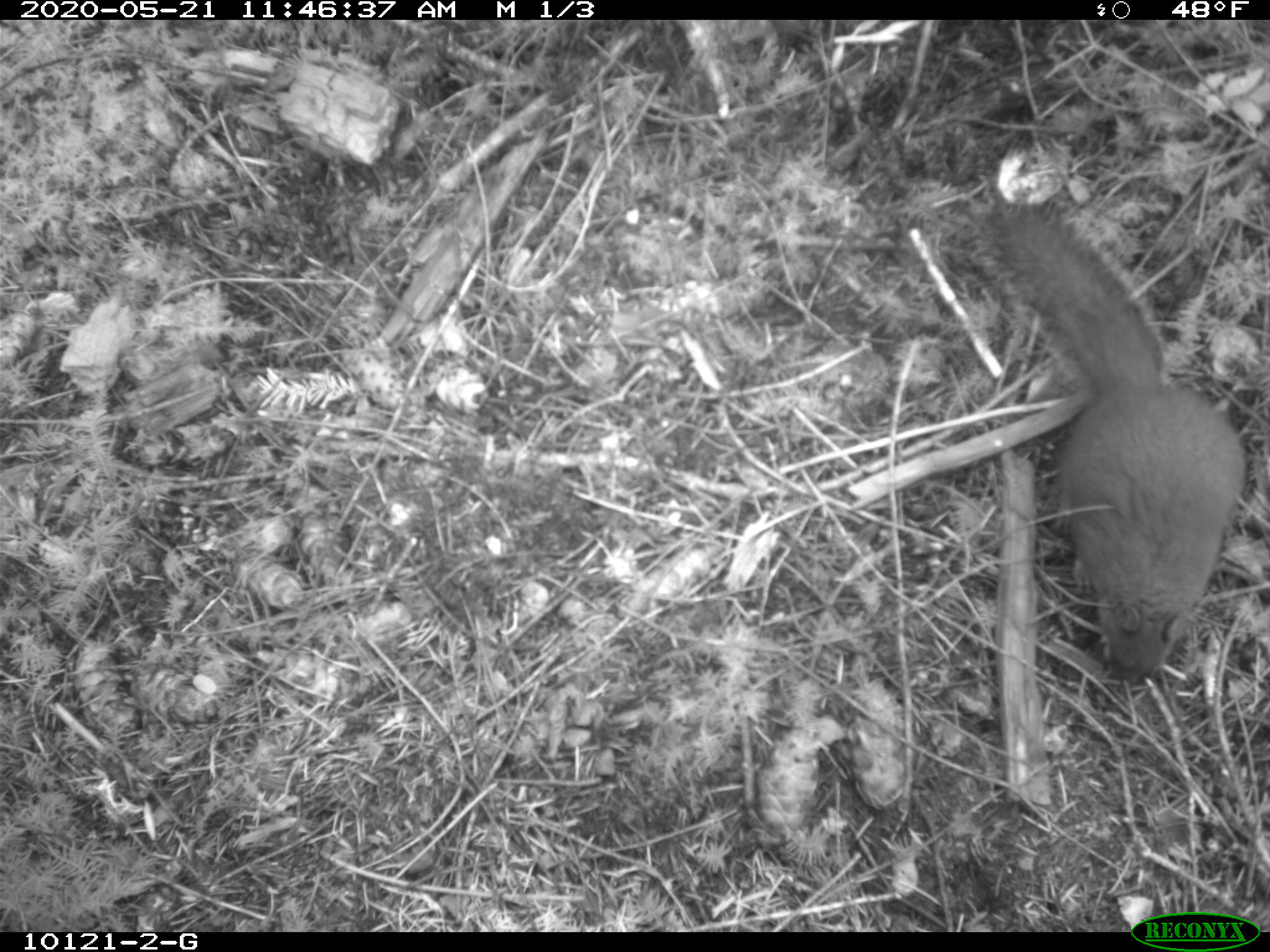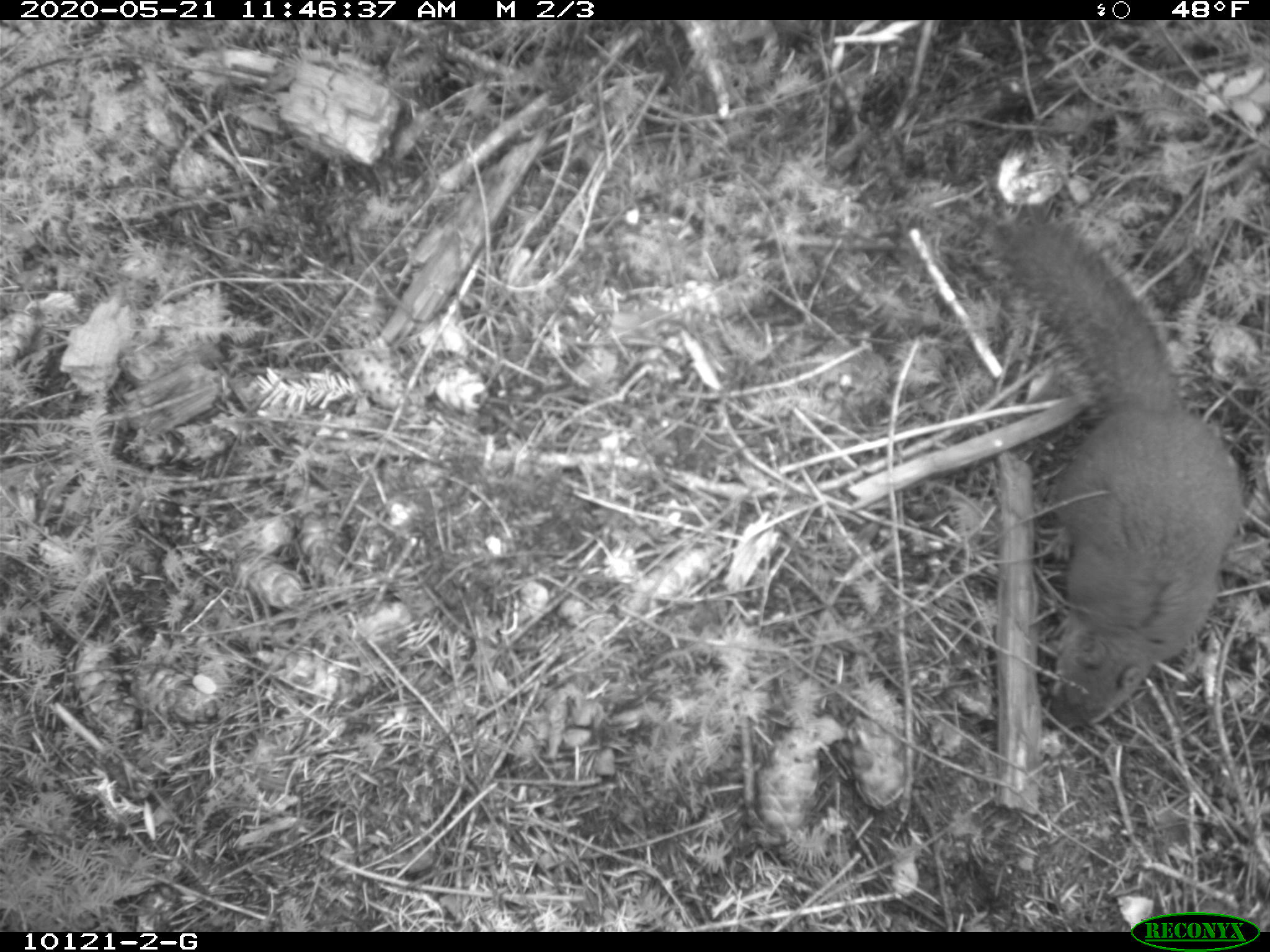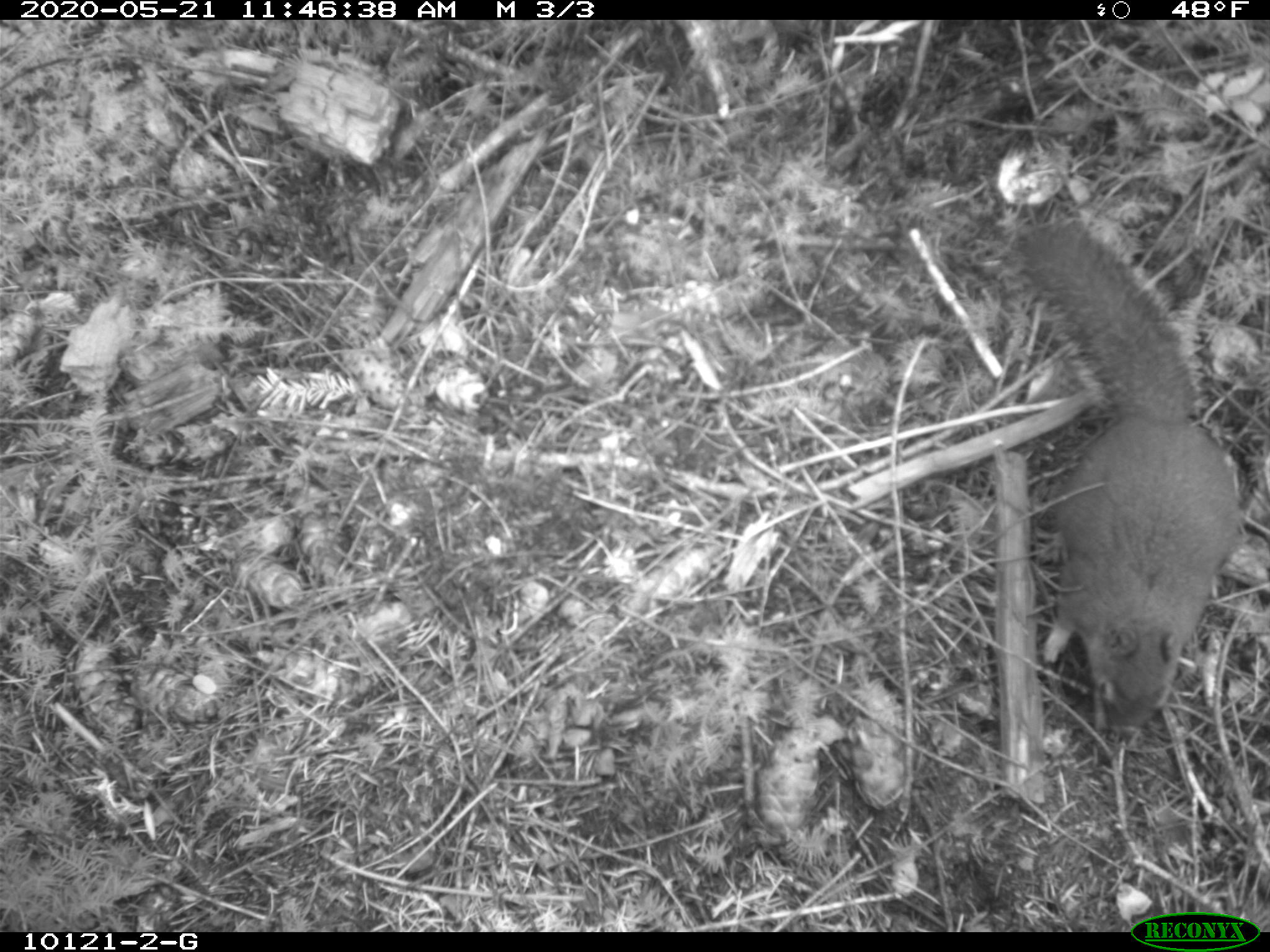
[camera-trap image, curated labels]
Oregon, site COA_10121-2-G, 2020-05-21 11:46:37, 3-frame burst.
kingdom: Animalia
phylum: Chordata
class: Mammalia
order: Rodentia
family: Sciuridae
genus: Tamiasciurus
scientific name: Tamiasciurus douglasii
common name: douglas squirrel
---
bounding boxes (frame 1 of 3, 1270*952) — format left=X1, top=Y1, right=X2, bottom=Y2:
douglas squirrel: left=991, top=208, right=1249, bottom=684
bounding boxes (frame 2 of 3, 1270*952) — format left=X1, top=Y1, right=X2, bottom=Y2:
douglas squirrel: left=1008, top=217, right=1251, bottom=735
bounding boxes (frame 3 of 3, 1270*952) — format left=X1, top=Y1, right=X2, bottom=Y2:
douglas squirrel: left=1020, top=224, right=1240, bottom=730